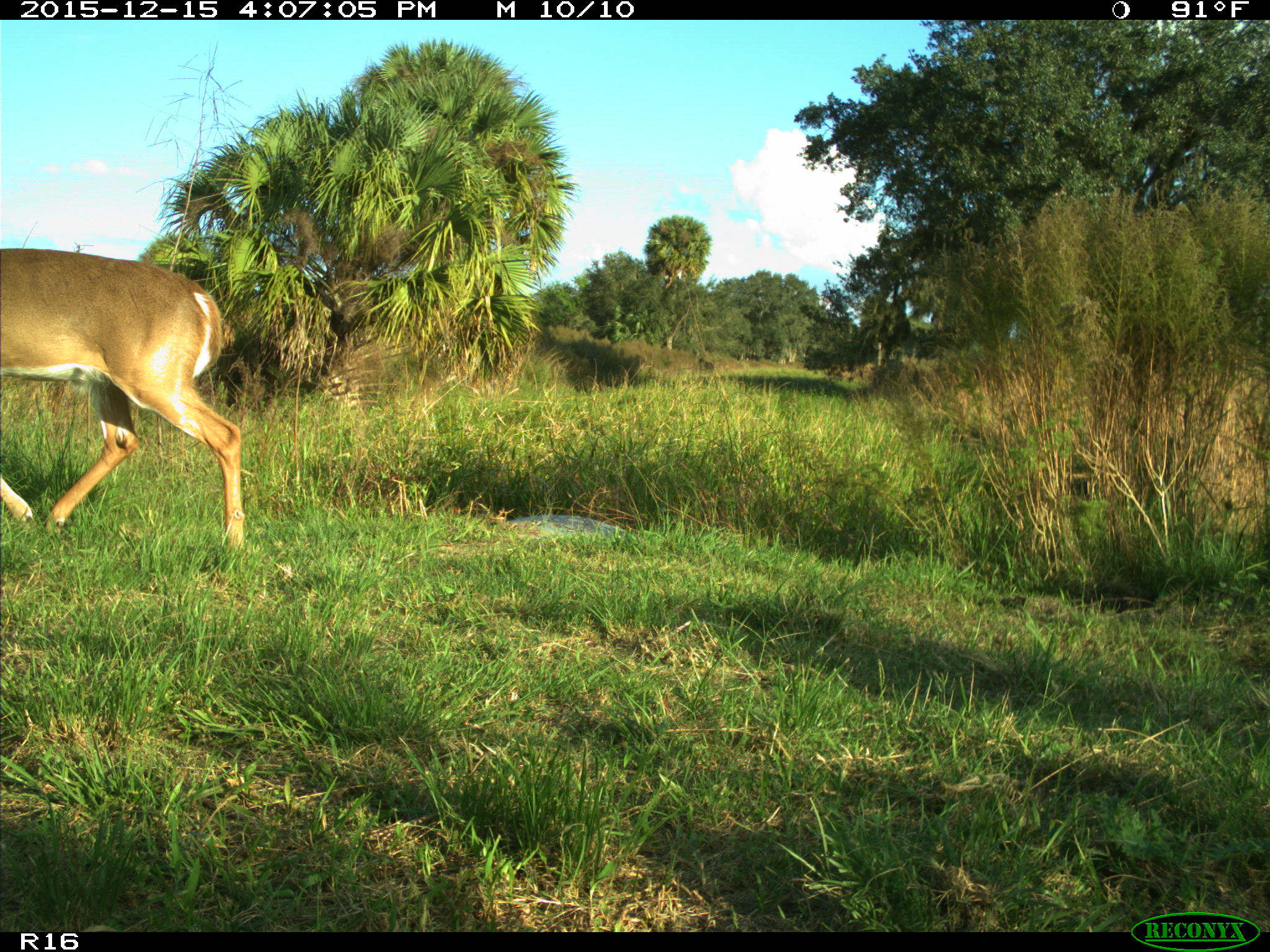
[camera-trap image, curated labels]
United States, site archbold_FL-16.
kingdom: Animalia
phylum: Chordata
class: Mammalia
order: Artiodactyla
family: Cervidae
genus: Odocoileus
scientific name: Odocoileus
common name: deer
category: unidentified deer